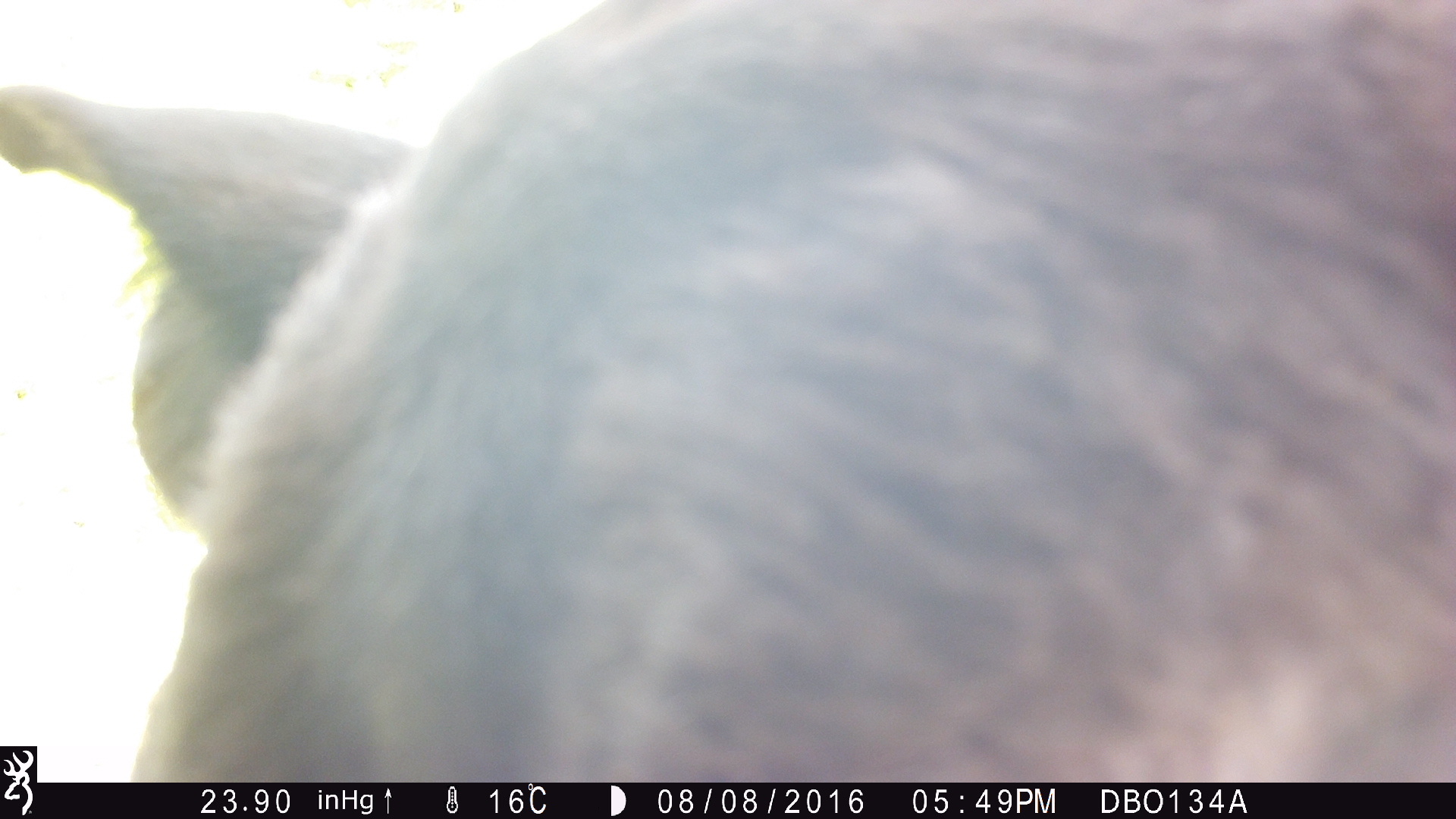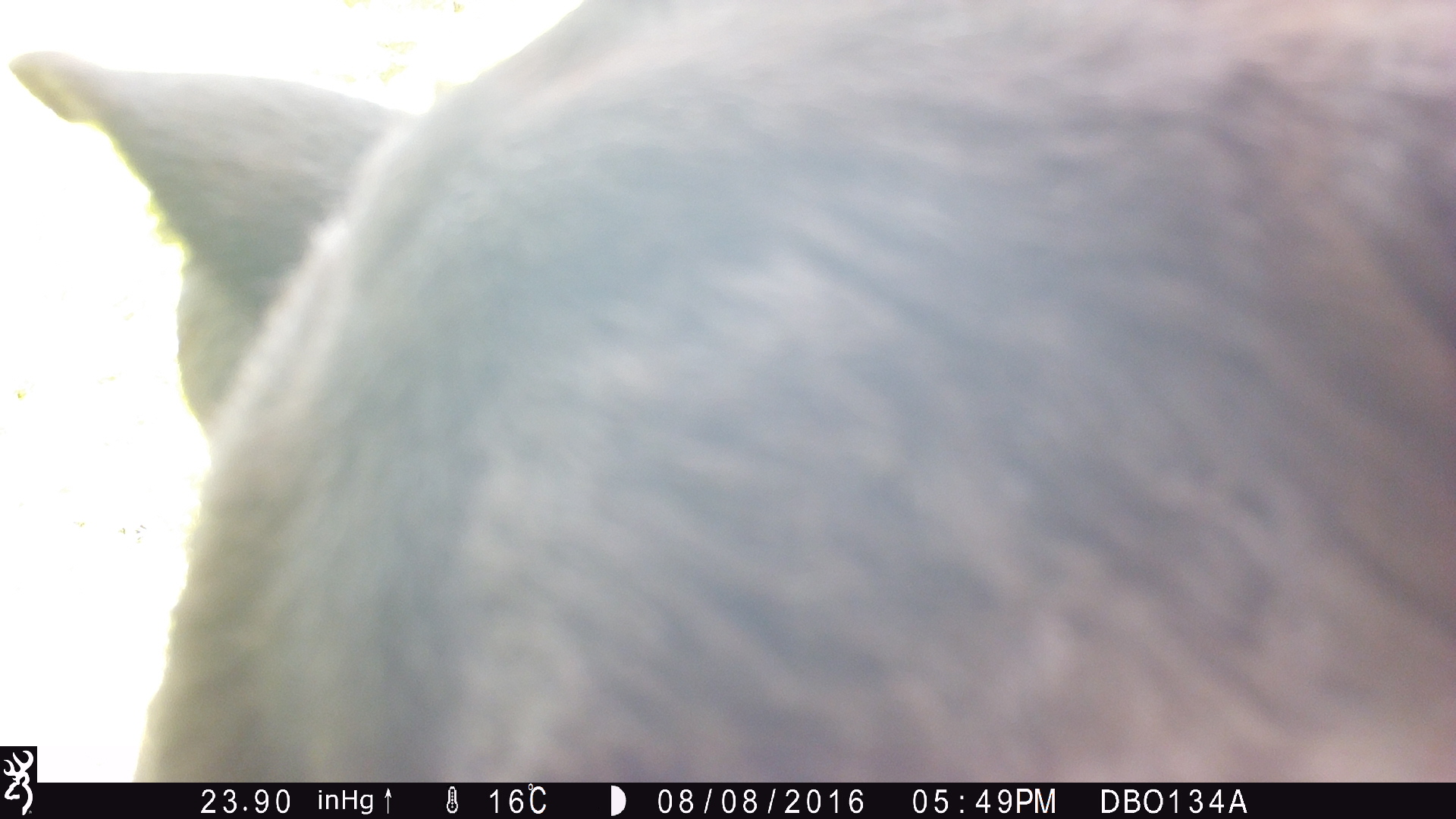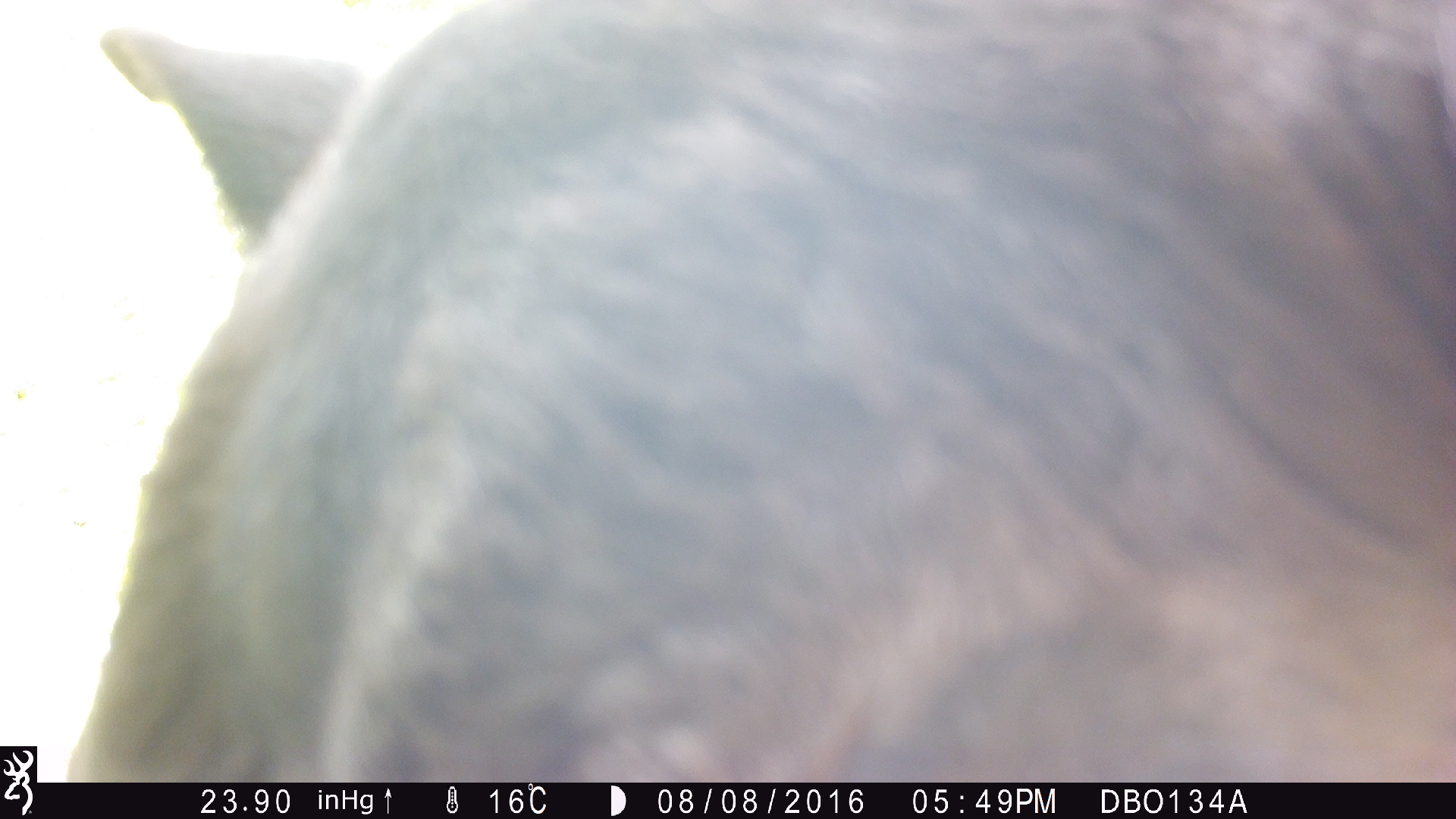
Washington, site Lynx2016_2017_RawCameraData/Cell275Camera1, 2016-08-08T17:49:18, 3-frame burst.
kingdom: Animalia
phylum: Chordata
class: Mammalia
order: Artiodactyla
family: Bovidae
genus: Bos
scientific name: Bos taurus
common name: domestic cattle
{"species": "domestic cattle (Bos taurus)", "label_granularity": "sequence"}